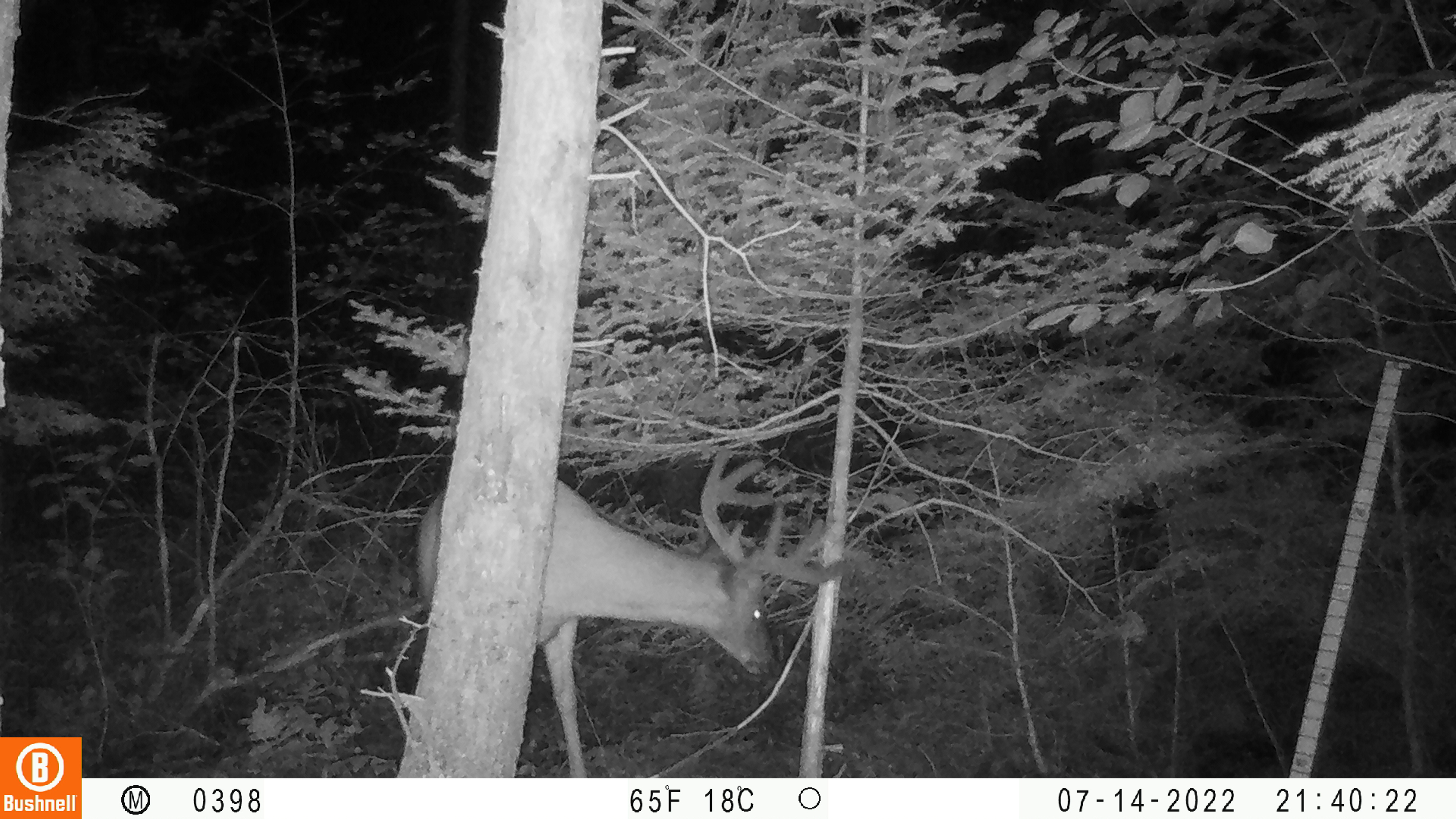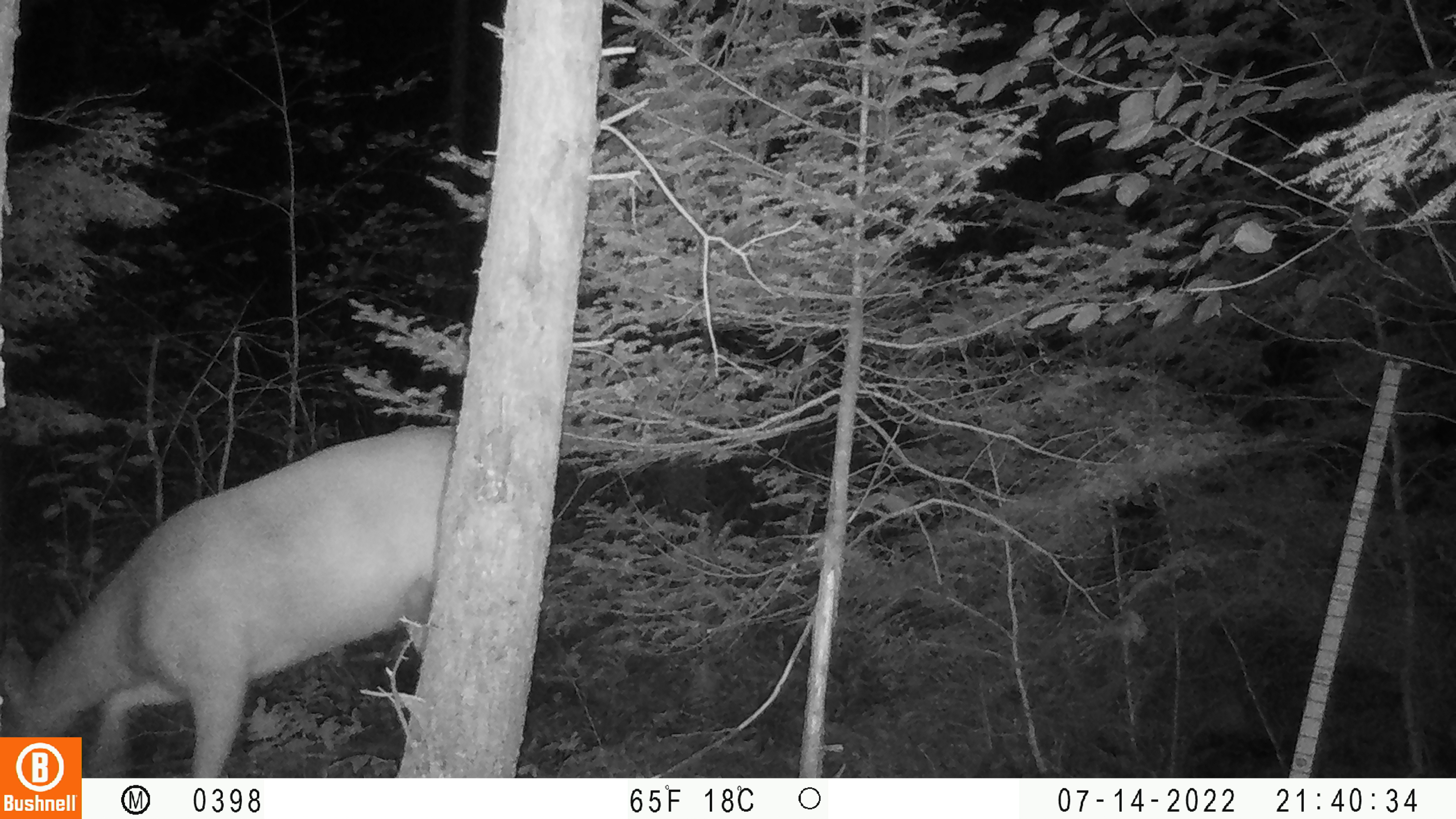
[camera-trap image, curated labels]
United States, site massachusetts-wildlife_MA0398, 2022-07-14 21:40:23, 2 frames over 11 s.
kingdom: Animalia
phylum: Chordata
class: Mammalia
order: Artiodactyla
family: Cervidae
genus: Odocoileus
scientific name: Odocoileus virginianus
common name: white-tailed deer